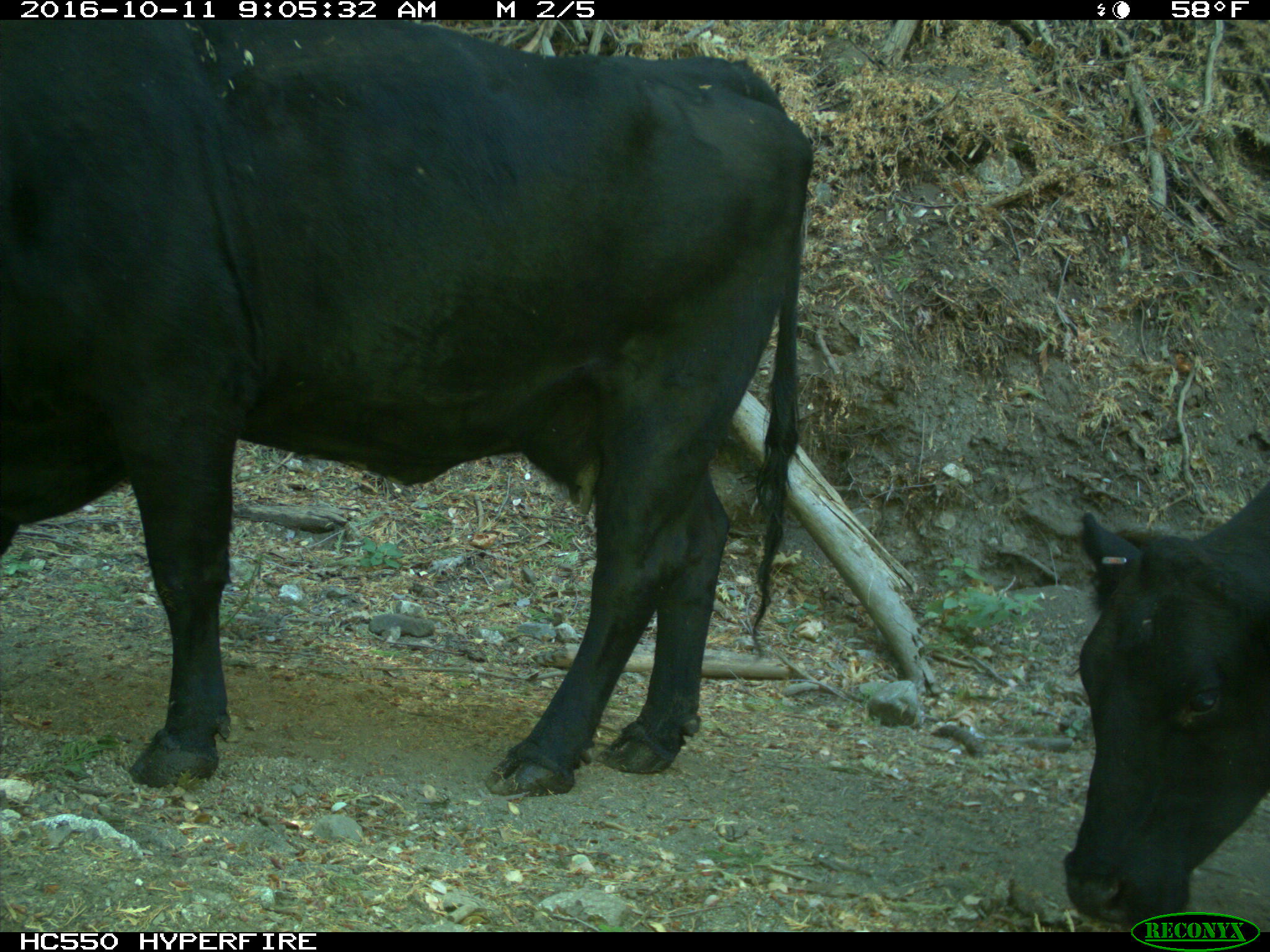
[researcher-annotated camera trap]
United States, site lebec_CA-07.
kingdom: Animalia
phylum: Chordata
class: Mammalia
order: Artiodactyla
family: Bovidae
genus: Bos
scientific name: Bos taurus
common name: domestic cow